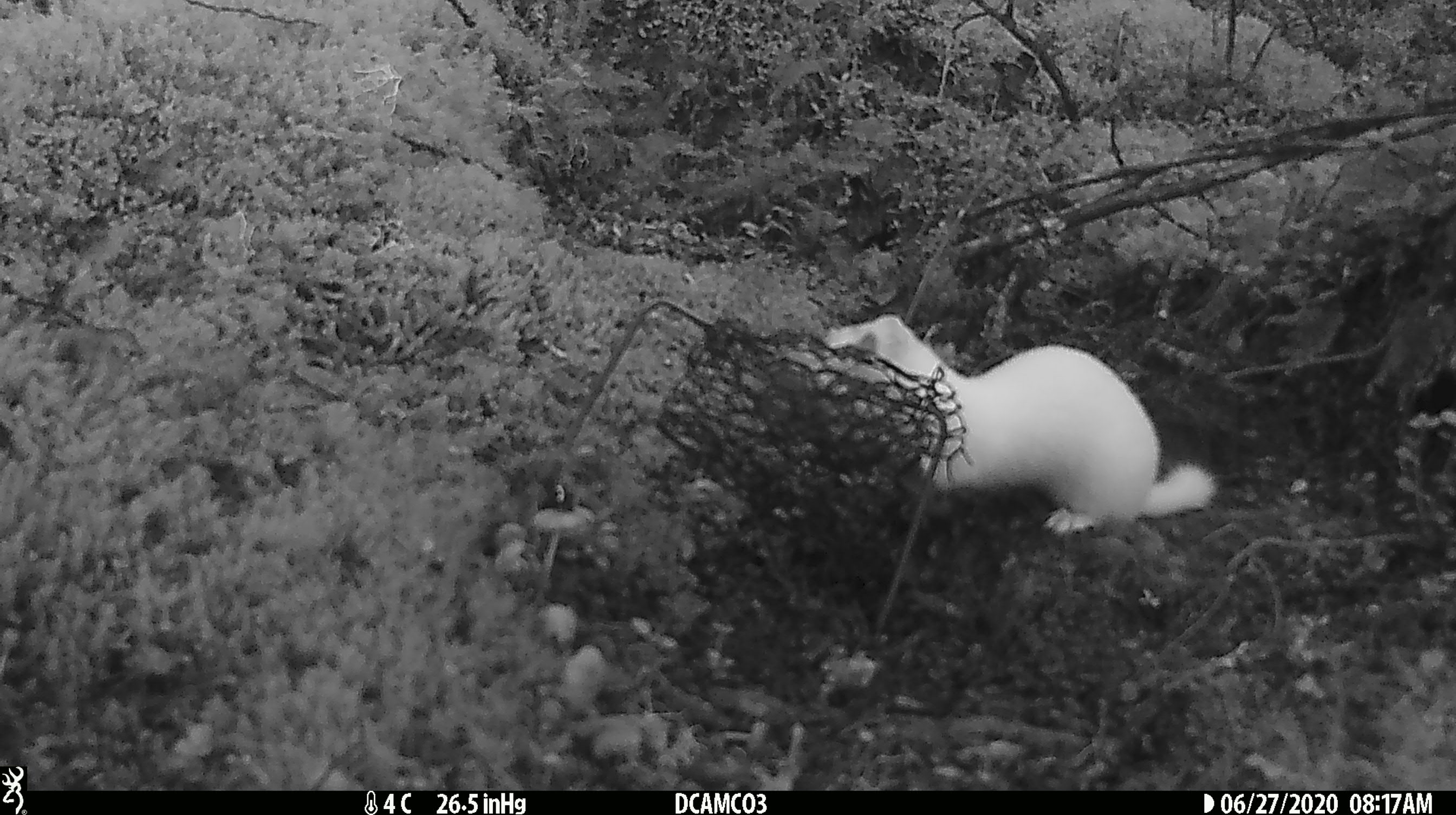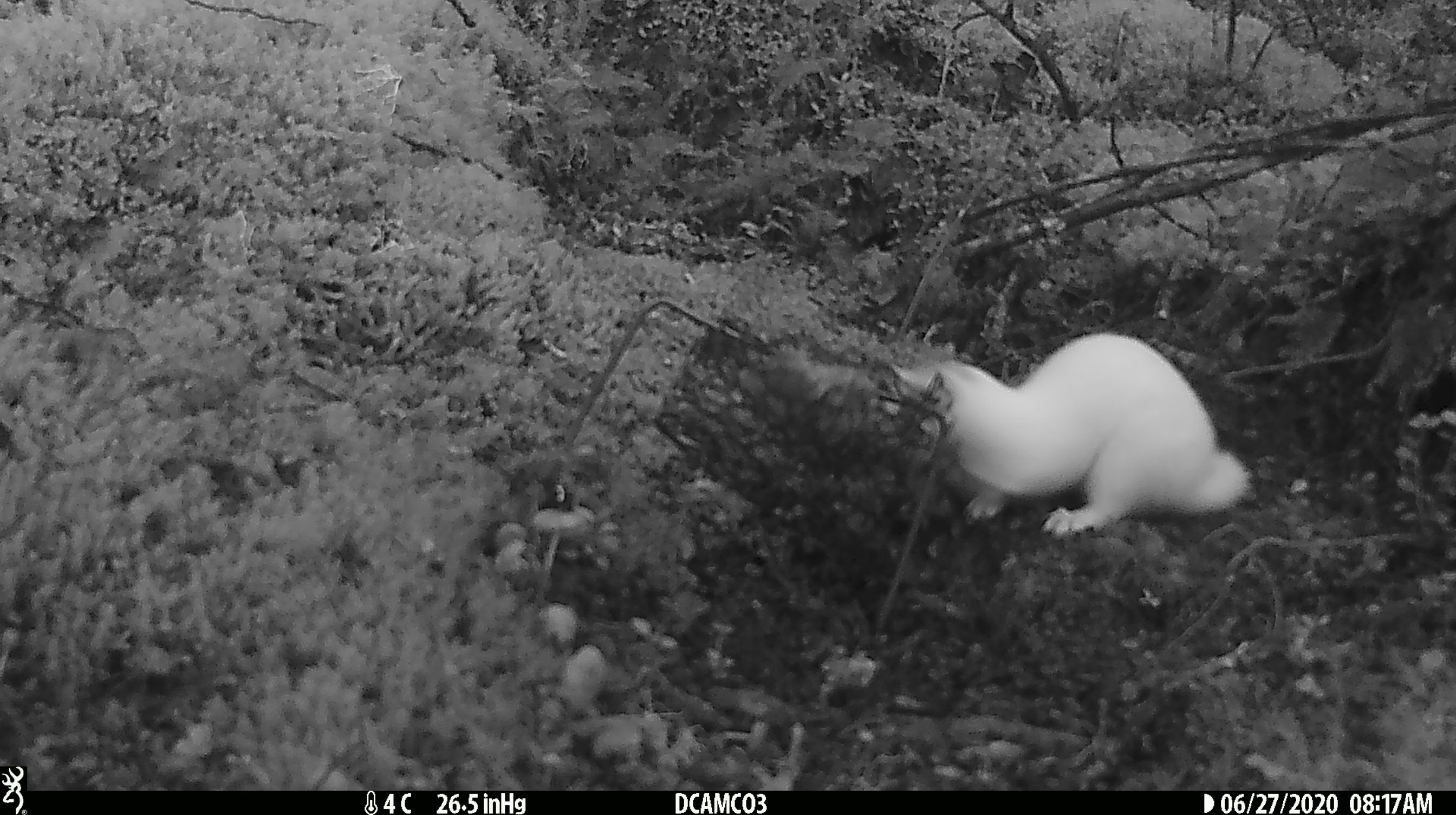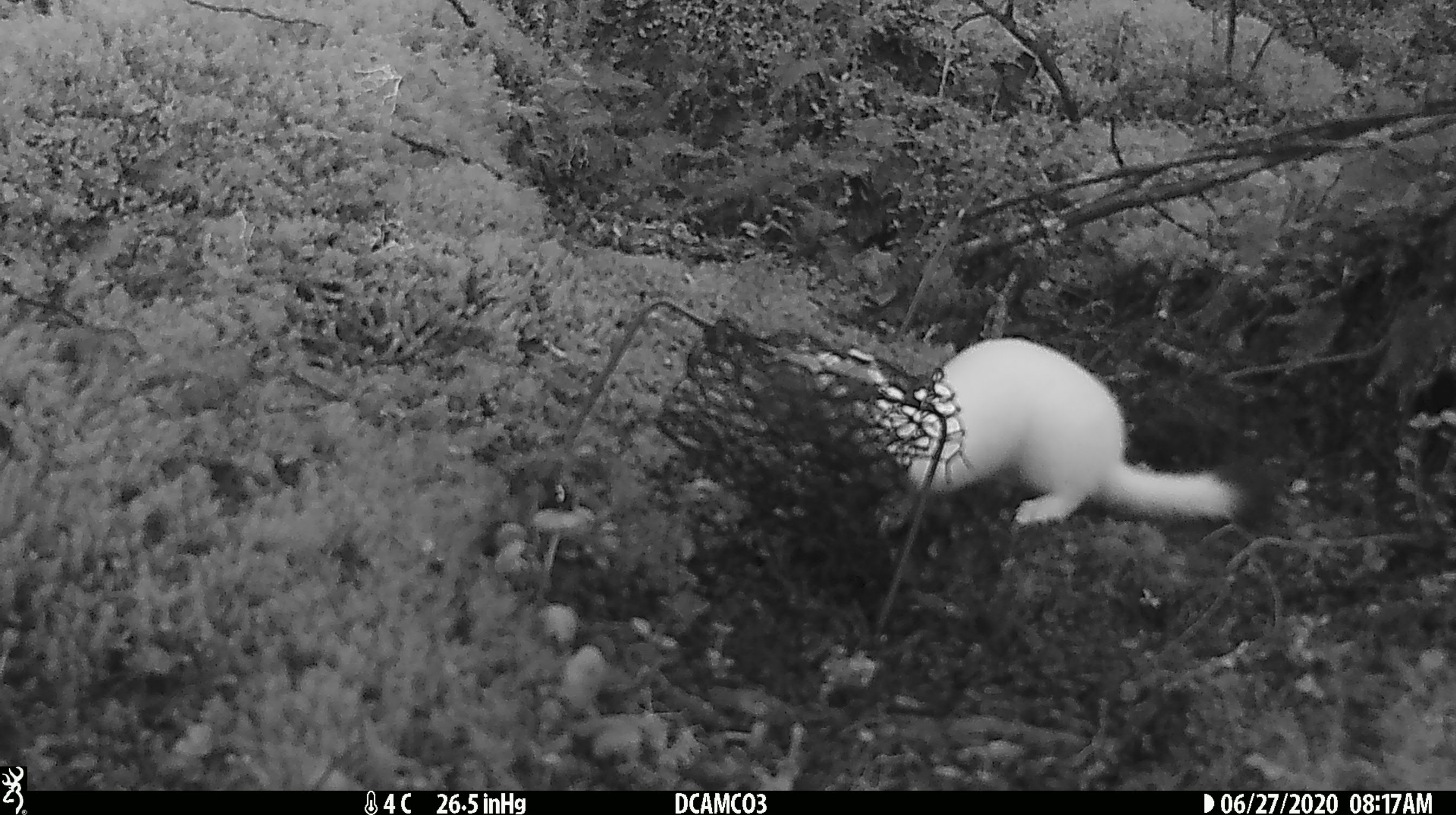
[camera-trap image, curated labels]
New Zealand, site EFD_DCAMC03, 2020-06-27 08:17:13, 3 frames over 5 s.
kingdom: Animalia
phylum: Chordata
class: Mammalia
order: Carnivora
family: Mustelidae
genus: Mustela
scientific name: Mustela erminea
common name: stoat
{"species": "stoat (Mustela erminea)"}